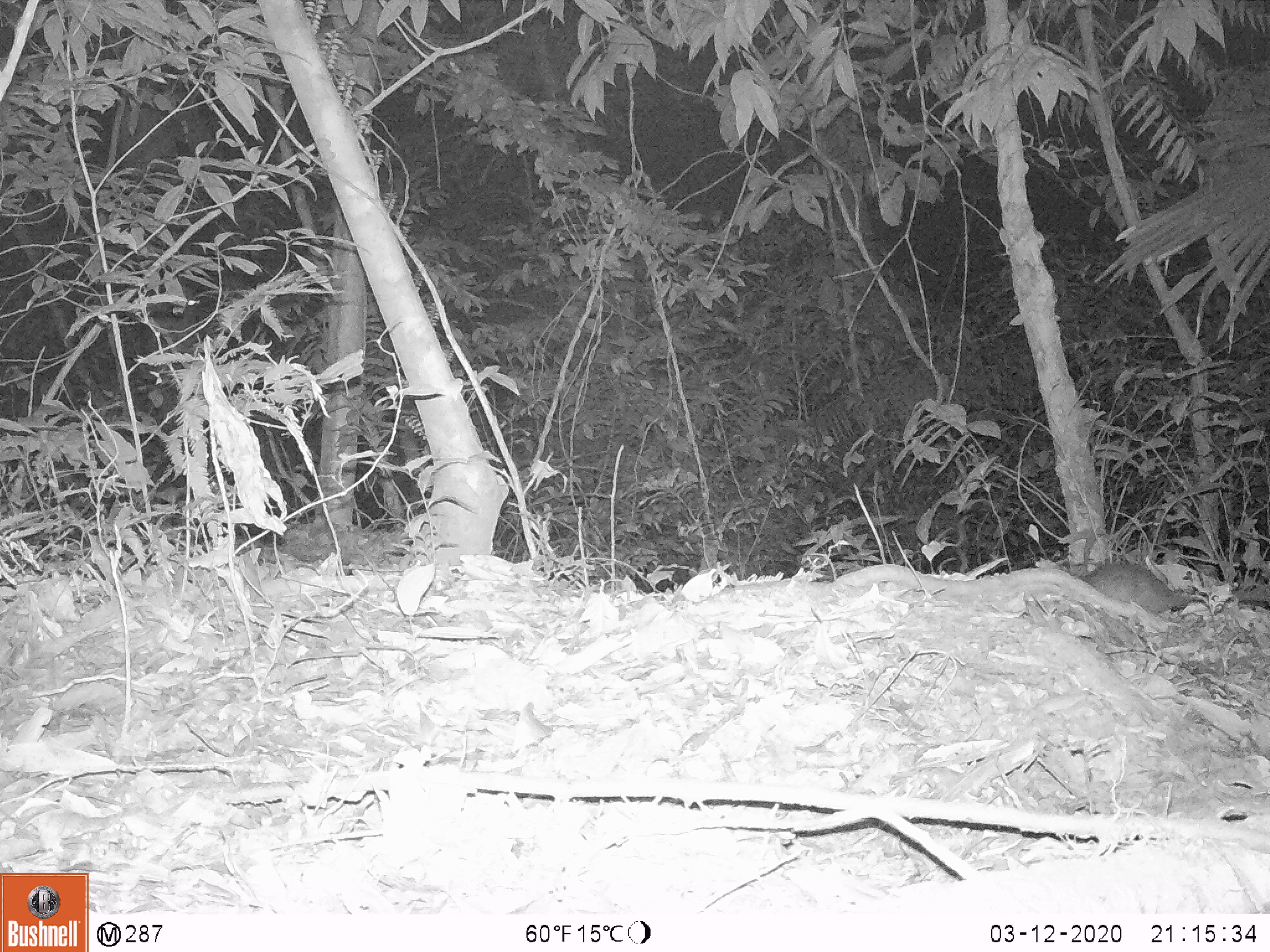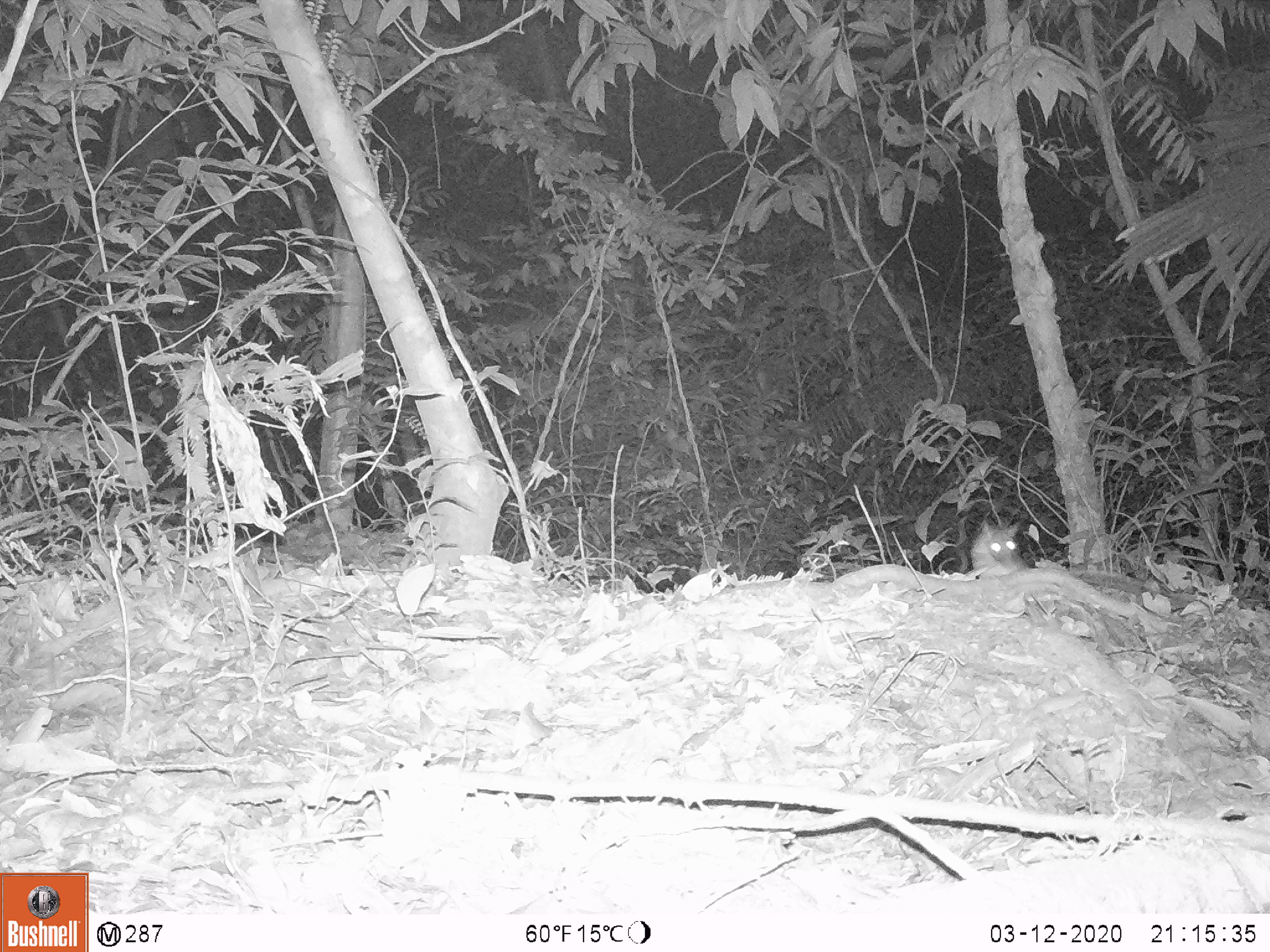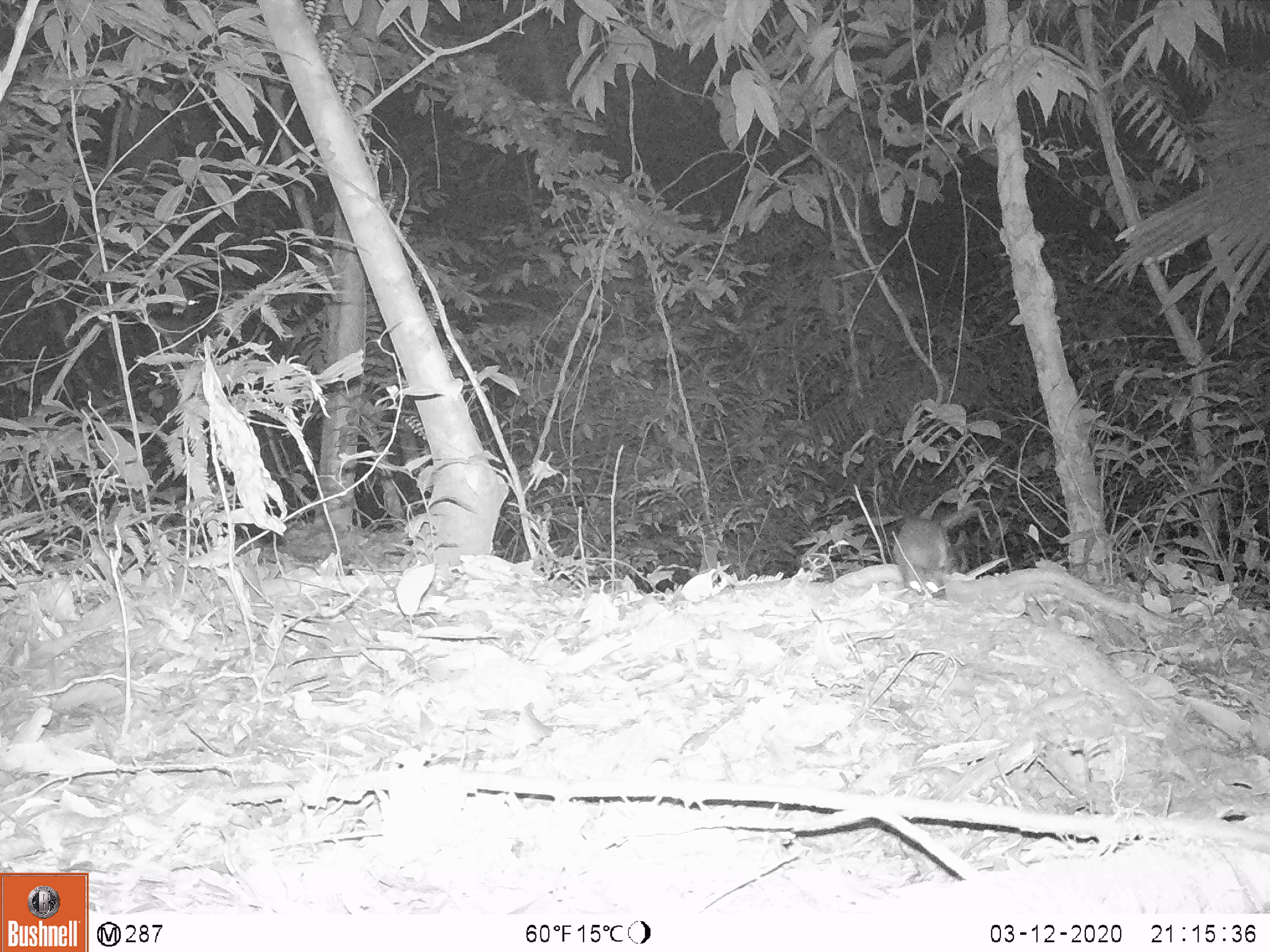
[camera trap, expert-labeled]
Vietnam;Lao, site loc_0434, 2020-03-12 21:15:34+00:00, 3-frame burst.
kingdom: Animalia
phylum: Chordata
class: Mammalia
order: Rodentia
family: Muridae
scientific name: Muridae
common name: old-world mice and rats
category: unidentified murid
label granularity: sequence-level